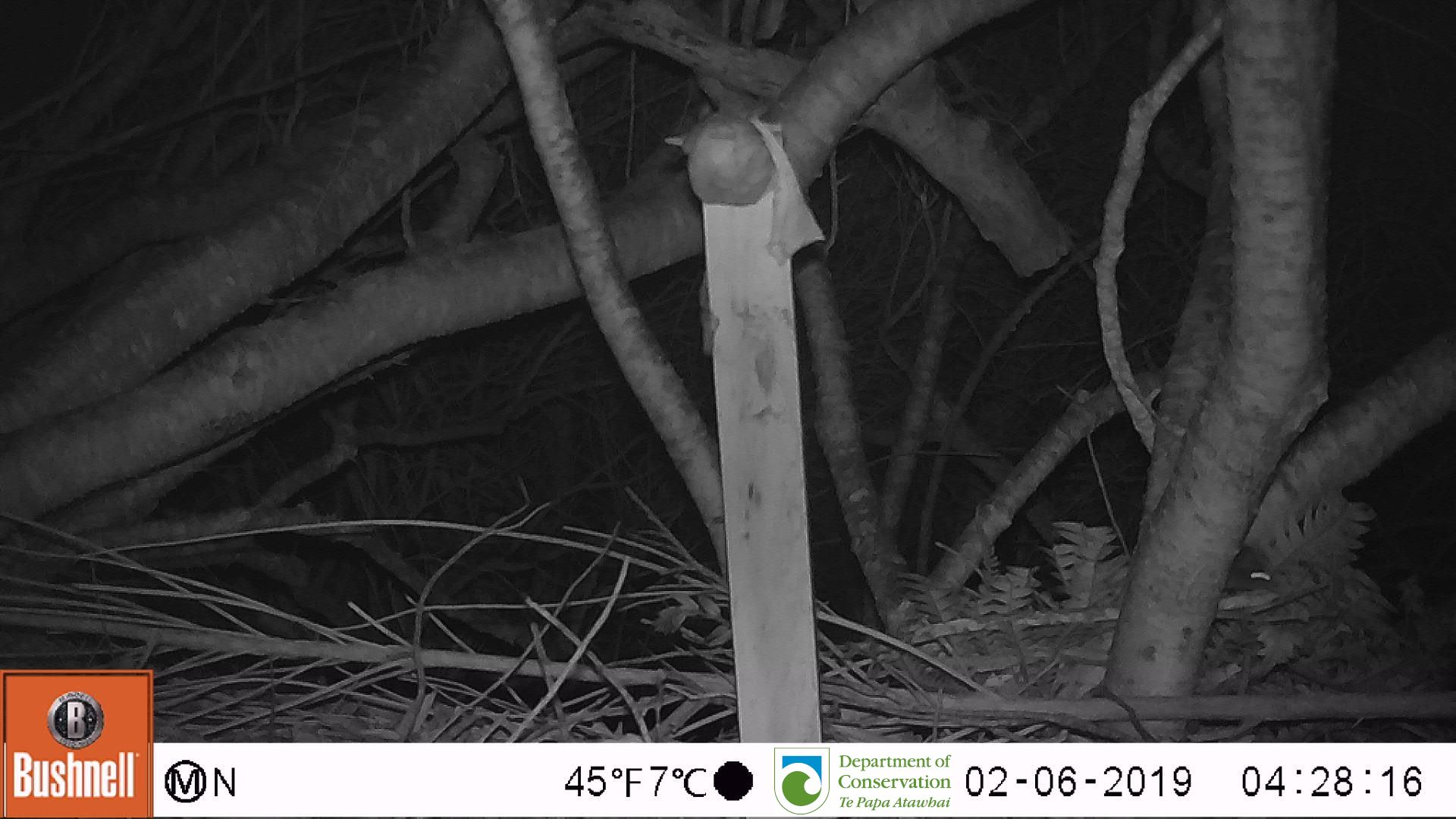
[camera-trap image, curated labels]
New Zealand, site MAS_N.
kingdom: Animalia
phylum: Chordata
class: Mammalia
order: Rodentia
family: Muridae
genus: Mus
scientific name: Mus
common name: mouse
Mouse (Mus).